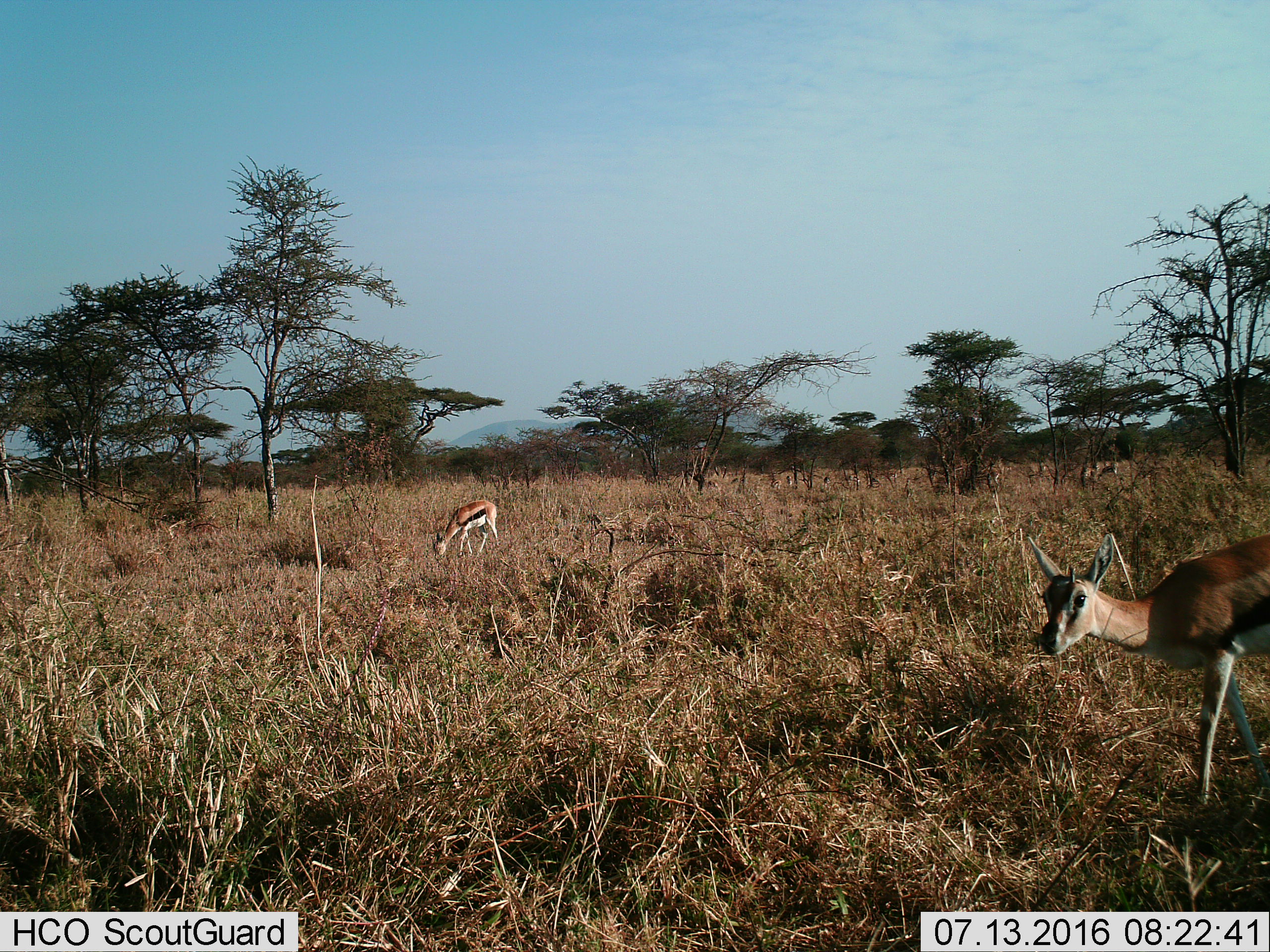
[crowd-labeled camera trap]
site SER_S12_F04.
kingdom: Animalia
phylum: Chordata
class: Mammalia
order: Artiodactyla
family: Bovidae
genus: Eudorcas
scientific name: Eudorcas thomsonii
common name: thomson's gazelle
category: gazellethomsons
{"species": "gazellethomsons (thomson's gazelle) (Eudorcas thomsonii)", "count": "2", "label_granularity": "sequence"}